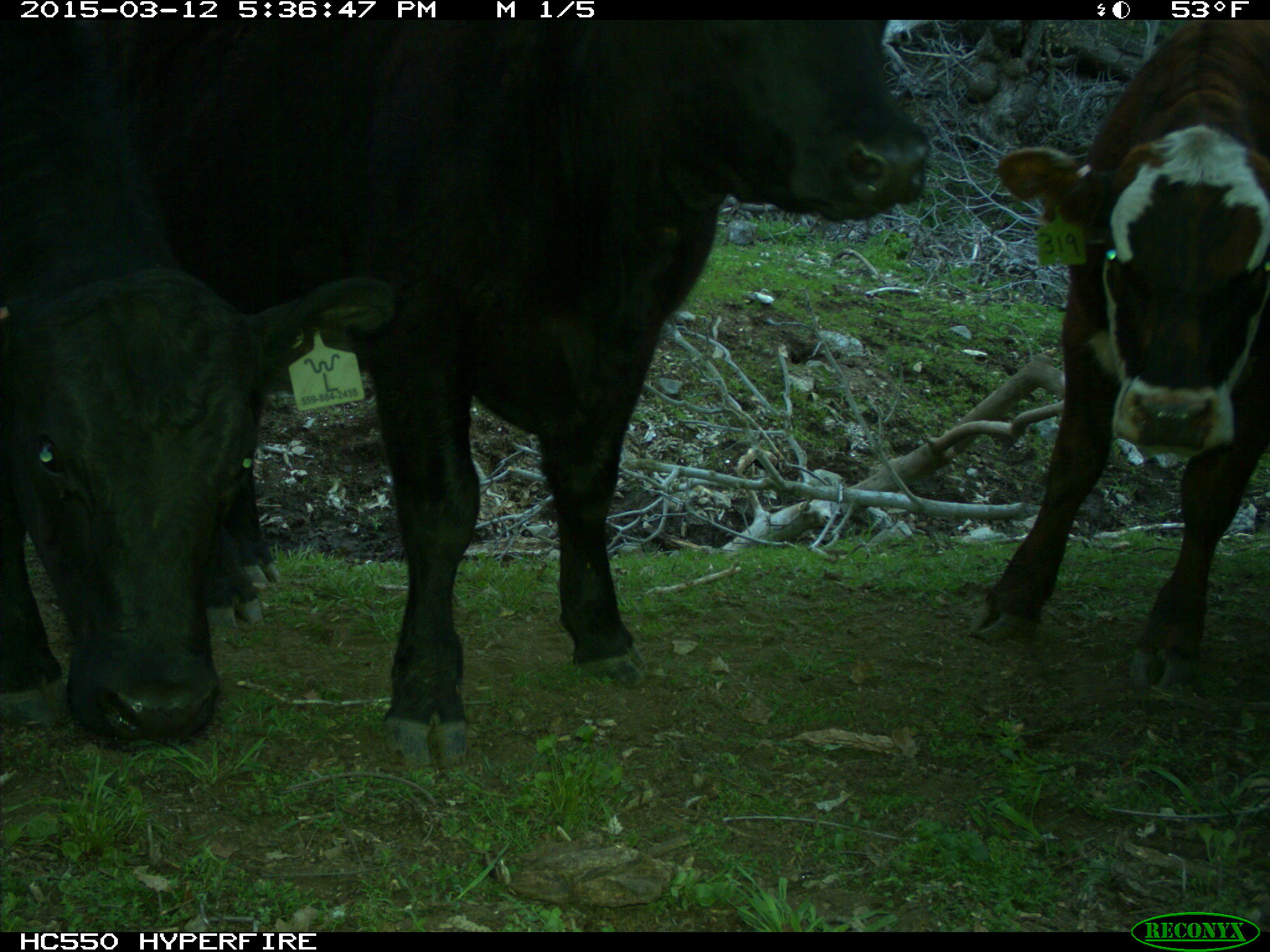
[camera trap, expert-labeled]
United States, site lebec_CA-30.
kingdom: Animalia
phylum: Chordata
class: Mammalia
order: Artiodactyla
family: Bovidae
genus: Bos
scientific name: Bos taurus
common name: domestic cow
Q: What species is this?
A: Bos taurus (domestic cow).